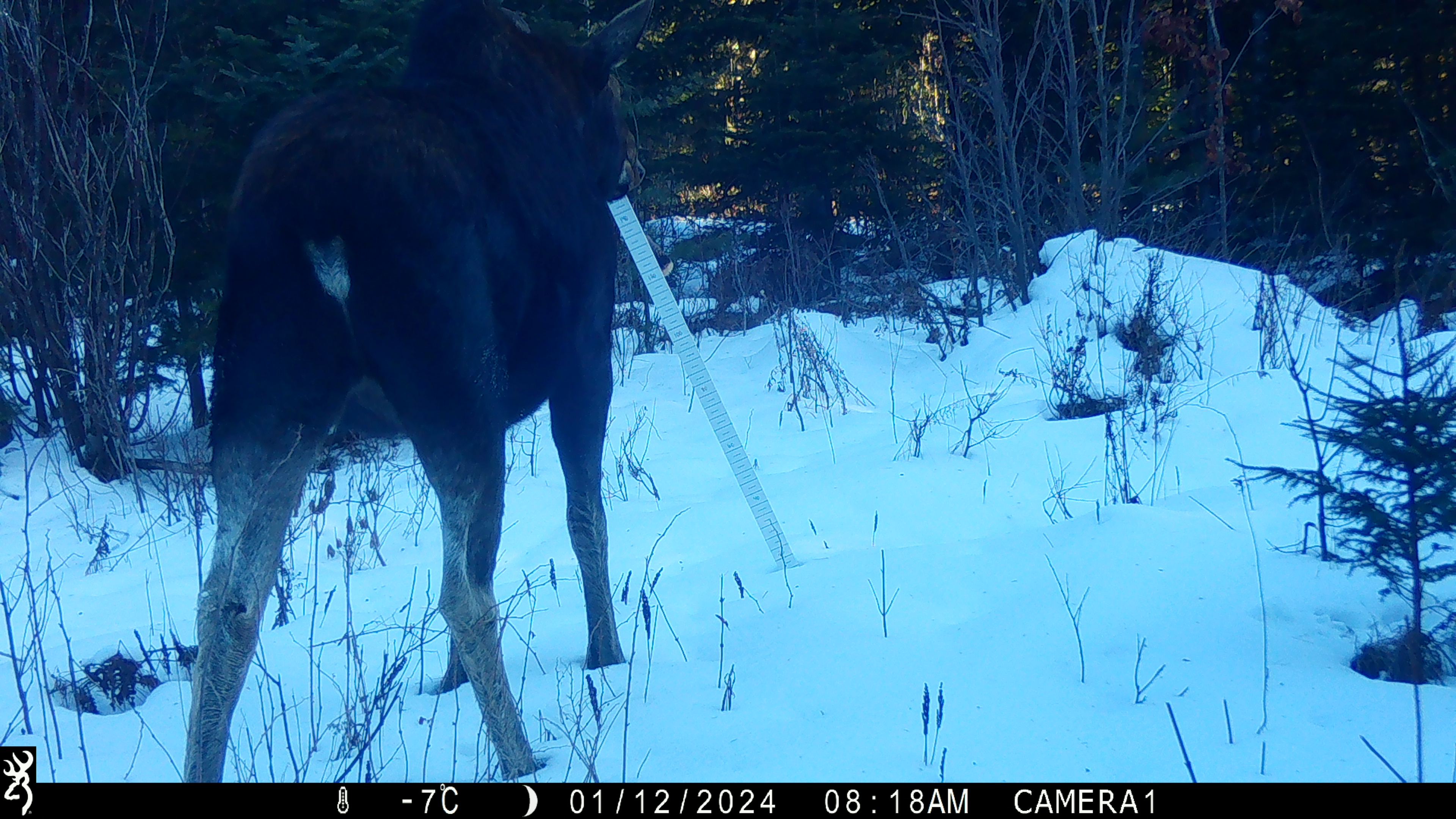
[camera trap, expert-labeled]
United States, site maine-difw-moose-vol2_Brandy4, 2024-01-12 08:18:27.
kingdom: Animalia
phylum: Chordata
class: Mammalia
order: Artiodactyla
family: Cervidae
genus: Alces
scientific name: Alces alces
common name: moose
Moose (Alces alces).